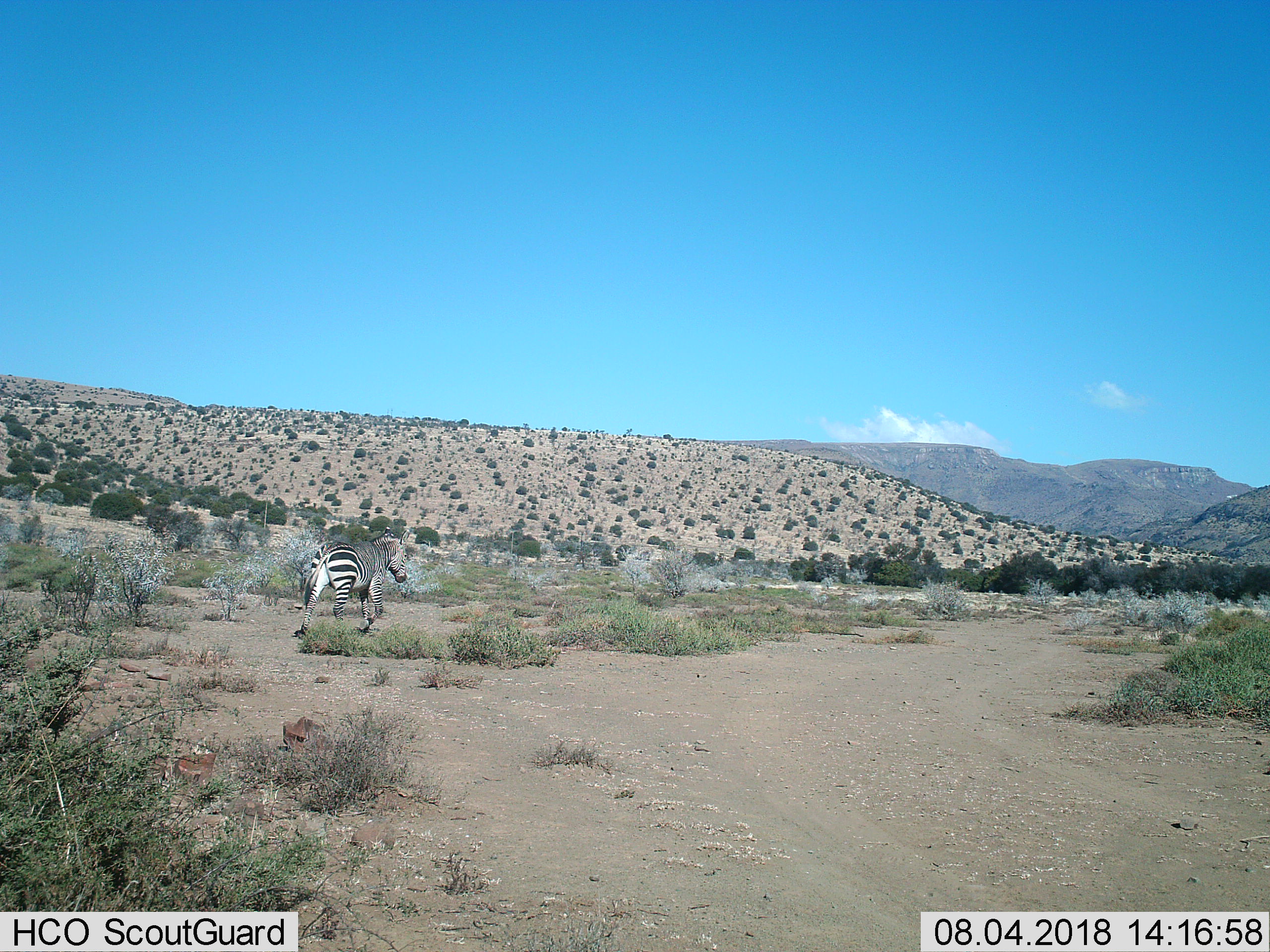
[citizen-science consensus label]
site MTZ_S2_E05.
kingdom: Animalia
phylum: Chordata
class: Mammalia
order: Perissodactyla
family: Equidae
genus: Equus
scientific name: Equus zebra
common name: mountain zebra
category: zebramountain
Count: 1.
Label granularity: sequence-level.